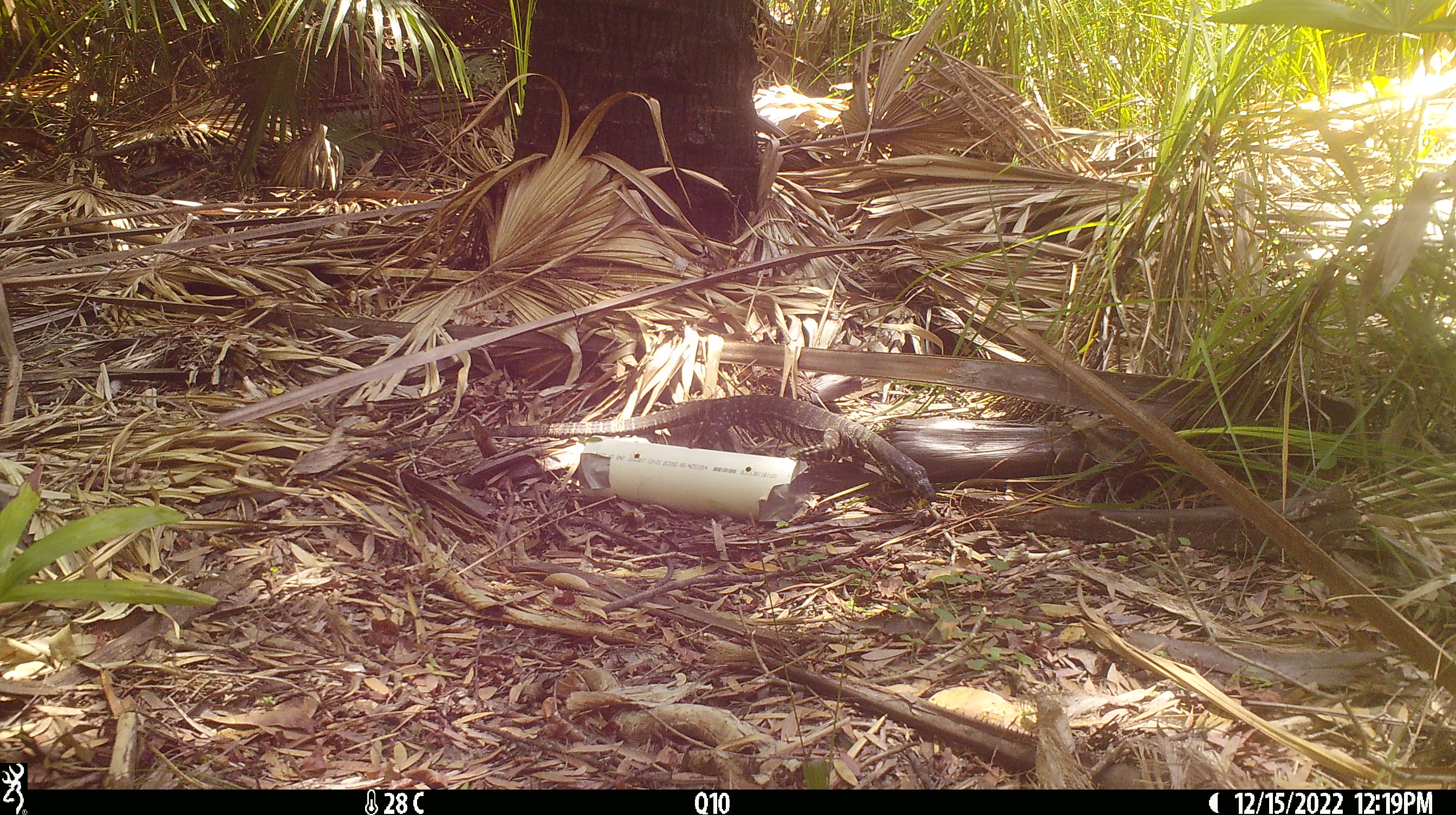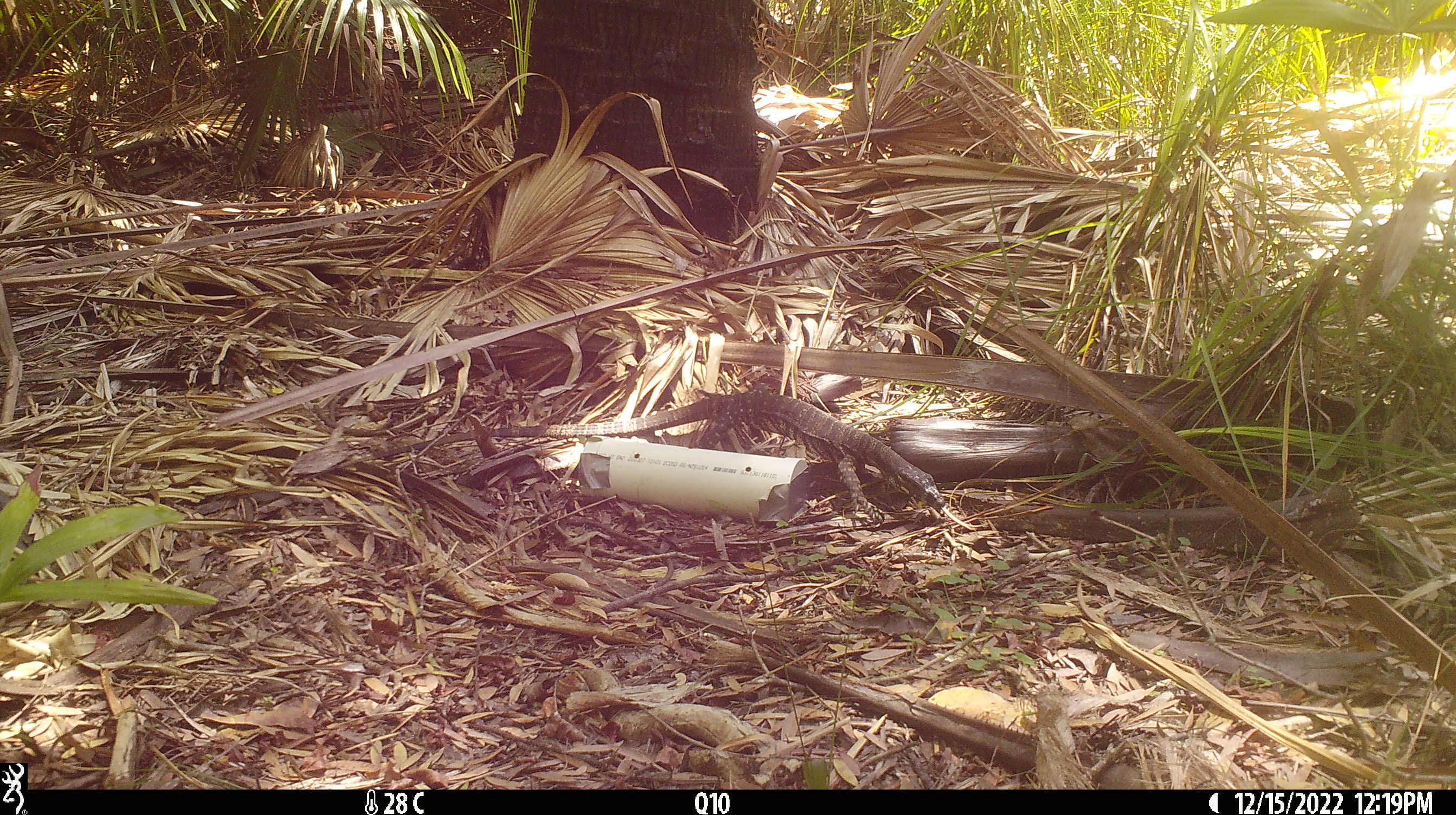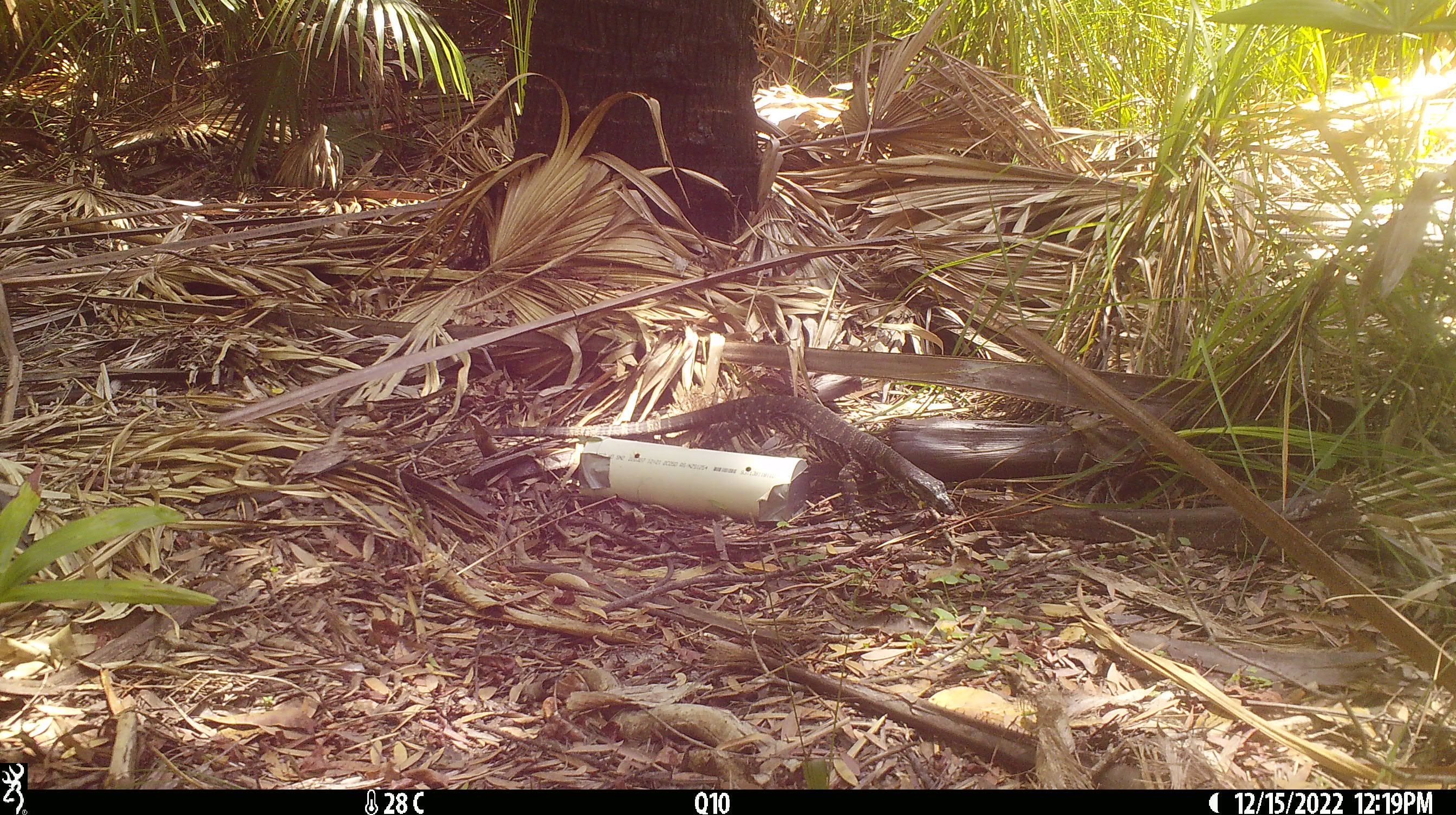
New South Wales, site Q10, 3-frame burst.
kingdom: Animalia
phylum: Chordata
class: Reptilia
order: Squamata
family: Varanidae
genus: Varanus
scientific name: Varanus varius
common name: lace monitor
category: goanna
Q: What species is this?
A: Goanna (lace monitor) (Varanus varius).